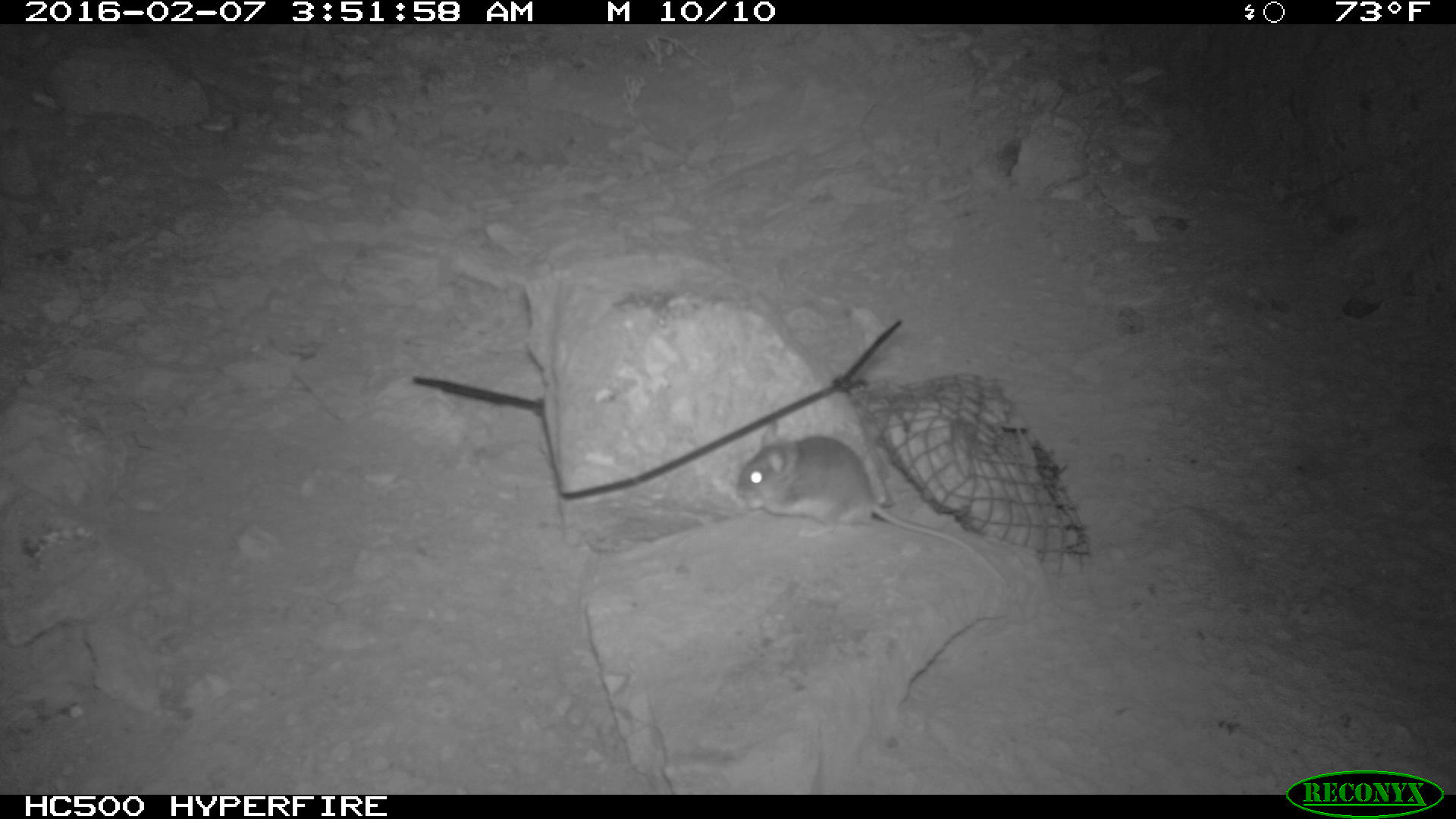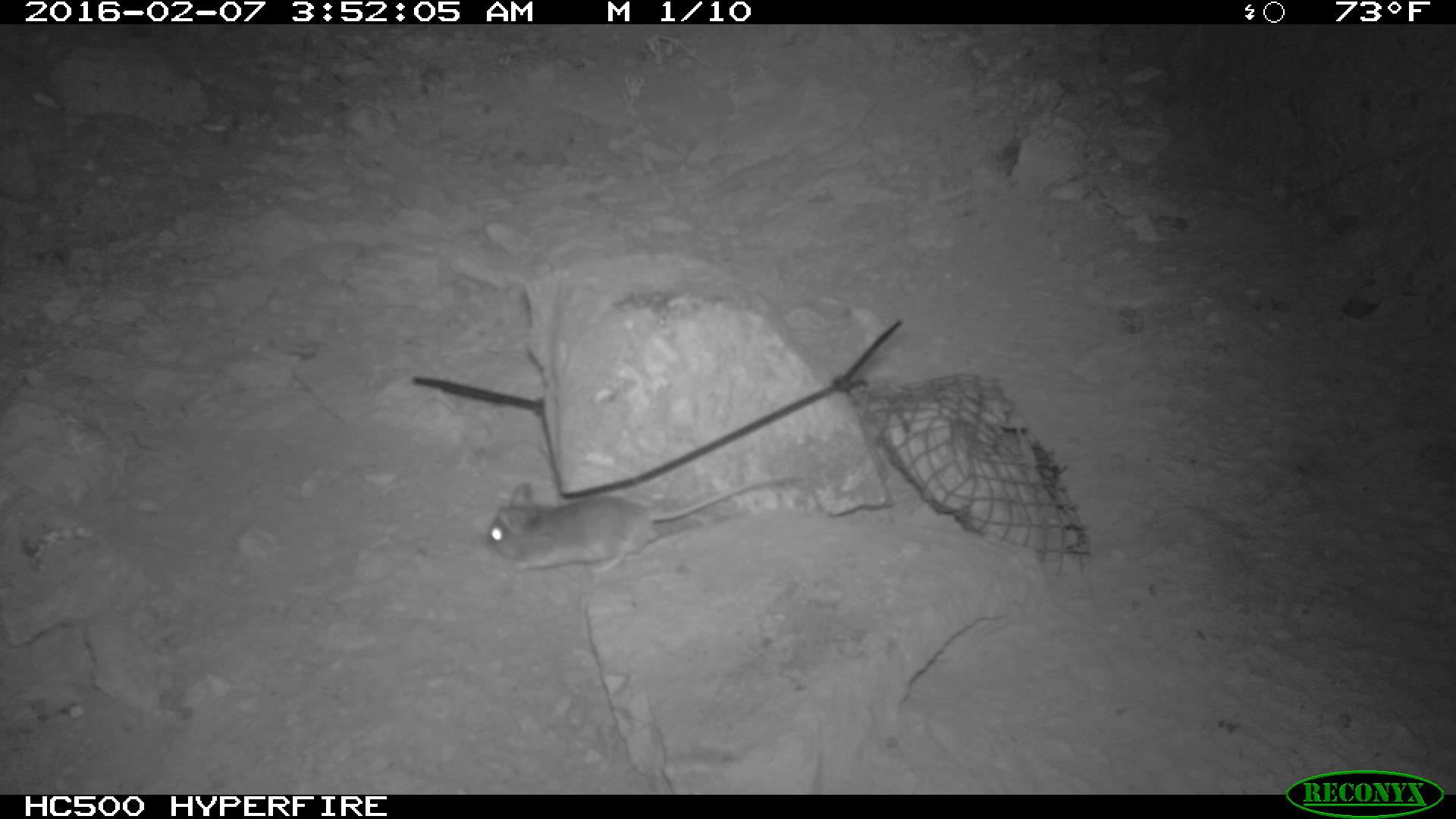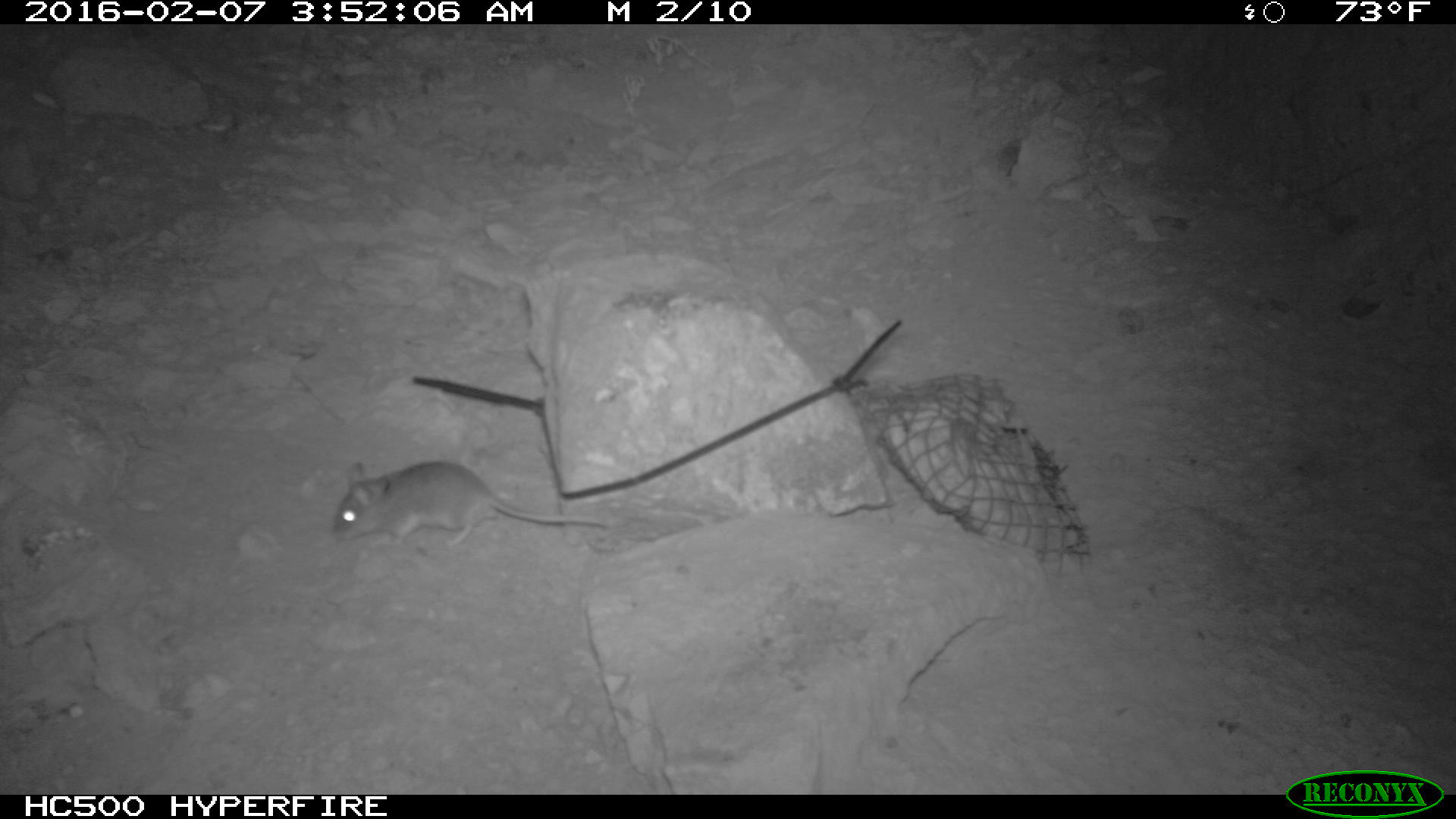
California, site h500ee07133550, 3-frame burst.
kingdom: Animalia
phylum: Chordata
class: Mammalia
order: Rodentia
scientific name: Rodentia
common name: rodent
Rodent (Rodentia).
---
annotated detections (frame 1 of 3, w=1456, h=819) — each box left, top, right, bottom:
rodent: 739, 415, 1009, 583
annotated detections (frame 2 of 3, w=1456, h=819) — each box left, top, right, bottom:
rodent: 481, 472, 799, 578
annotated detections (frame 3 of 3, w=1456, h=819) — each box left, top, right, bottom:
rodent: 328, 459, 607, 547